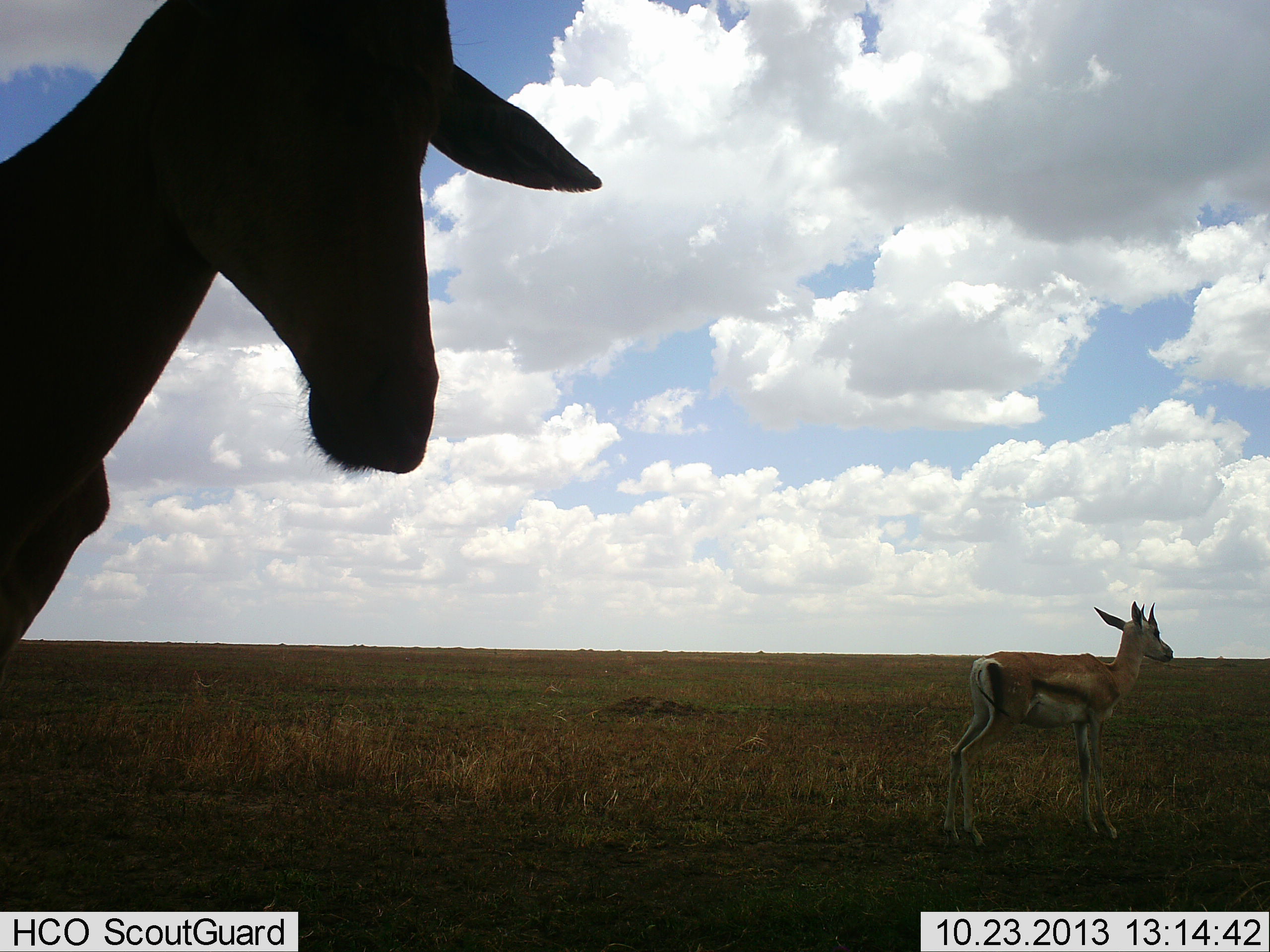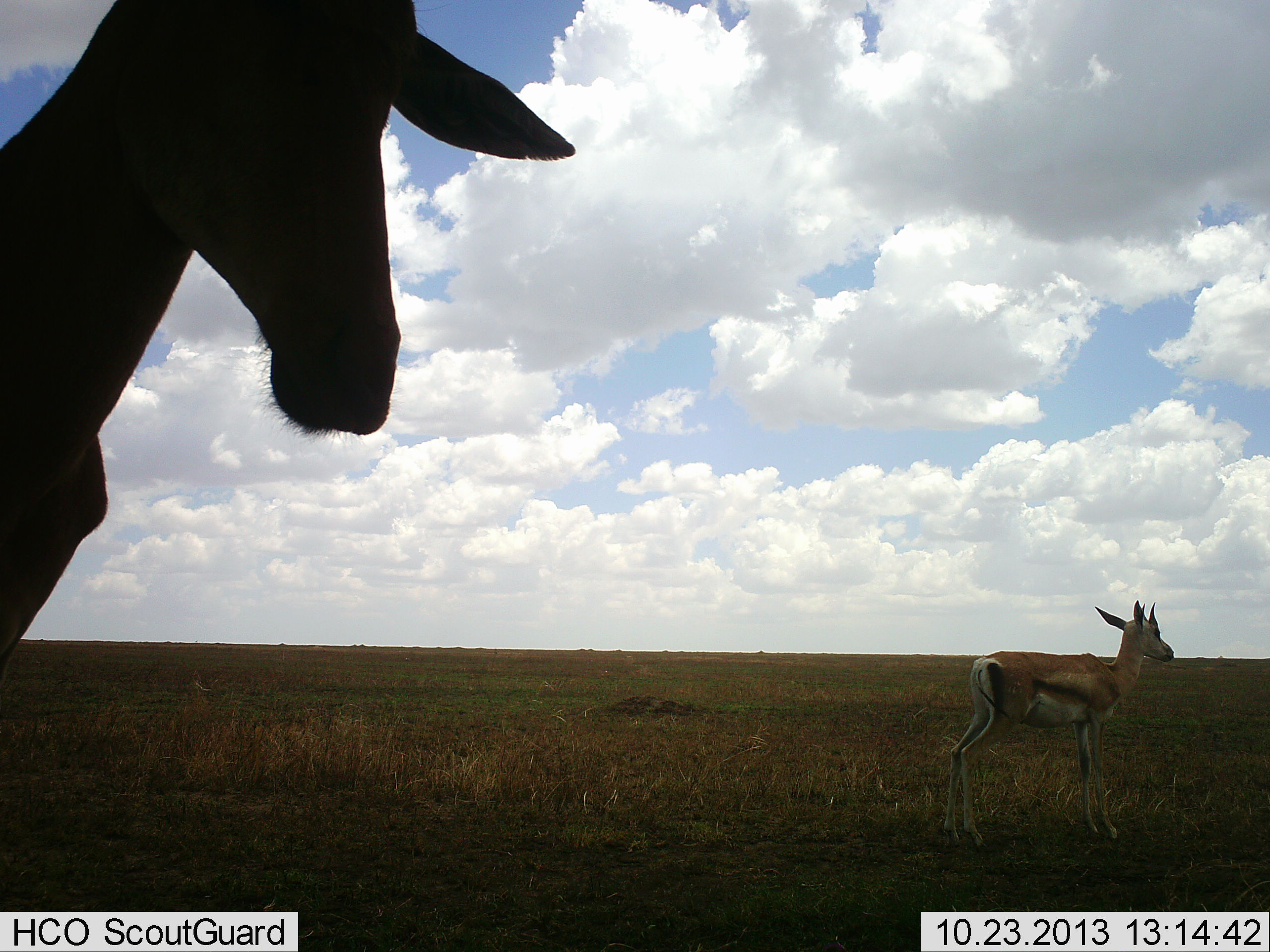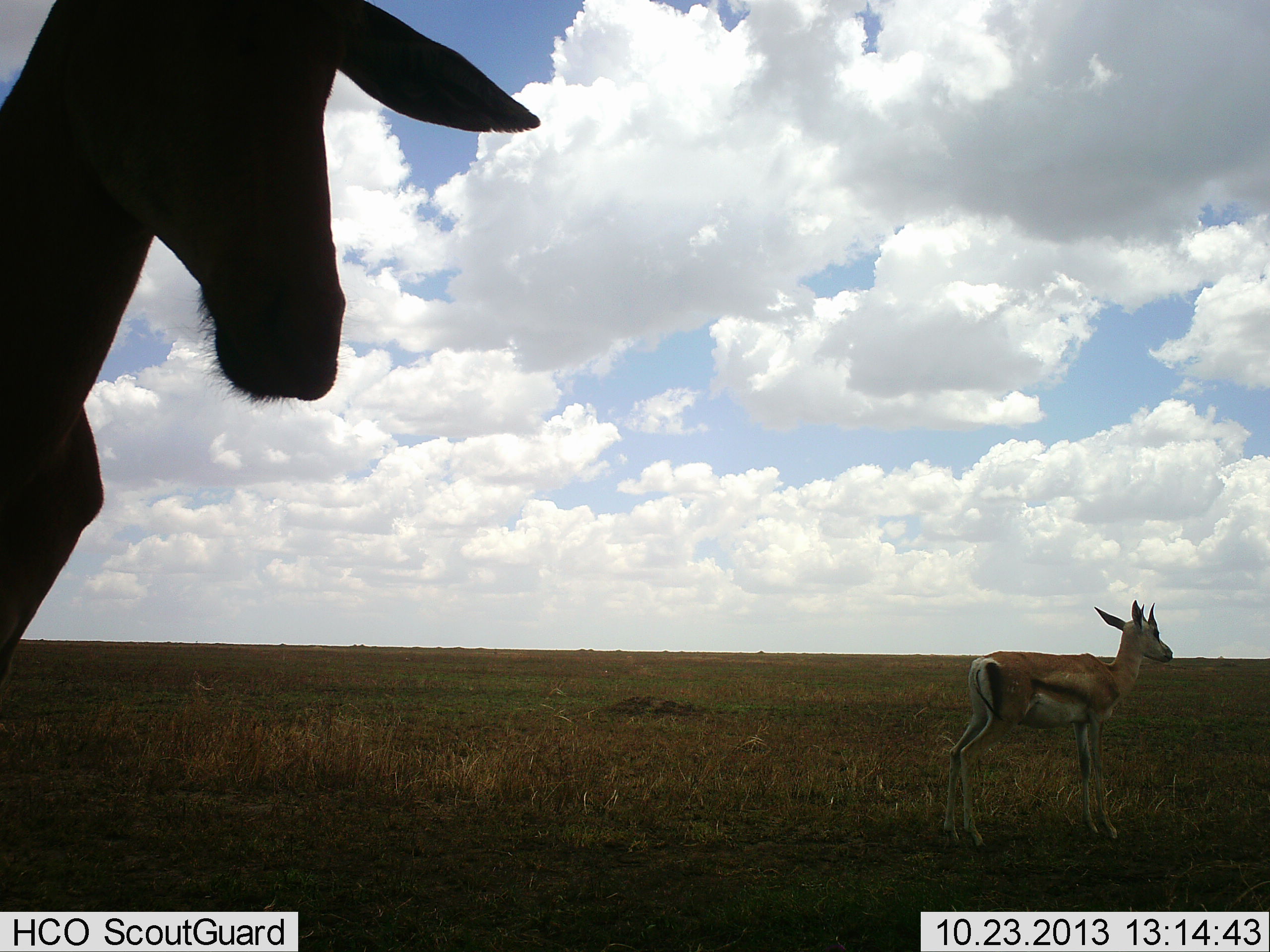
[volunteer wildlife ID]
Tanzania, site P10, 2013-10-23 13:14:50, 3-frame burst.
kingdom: Animalia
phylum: Chordata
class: Mammalia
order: Artiodactyla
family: Bovidae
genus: Eudorcas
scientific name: Eudorcas thomsonii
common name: thomson's gazelle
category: gazellethomsons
Gazellethomsons (thomson's gazelle) (Eudorcas thomsonii), count 2. Behavior (volunteer vote fractions): standing 94%, resting 6%, moving 0%, interacting 0%. Young present (vote fraction): 12%. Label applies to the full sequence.